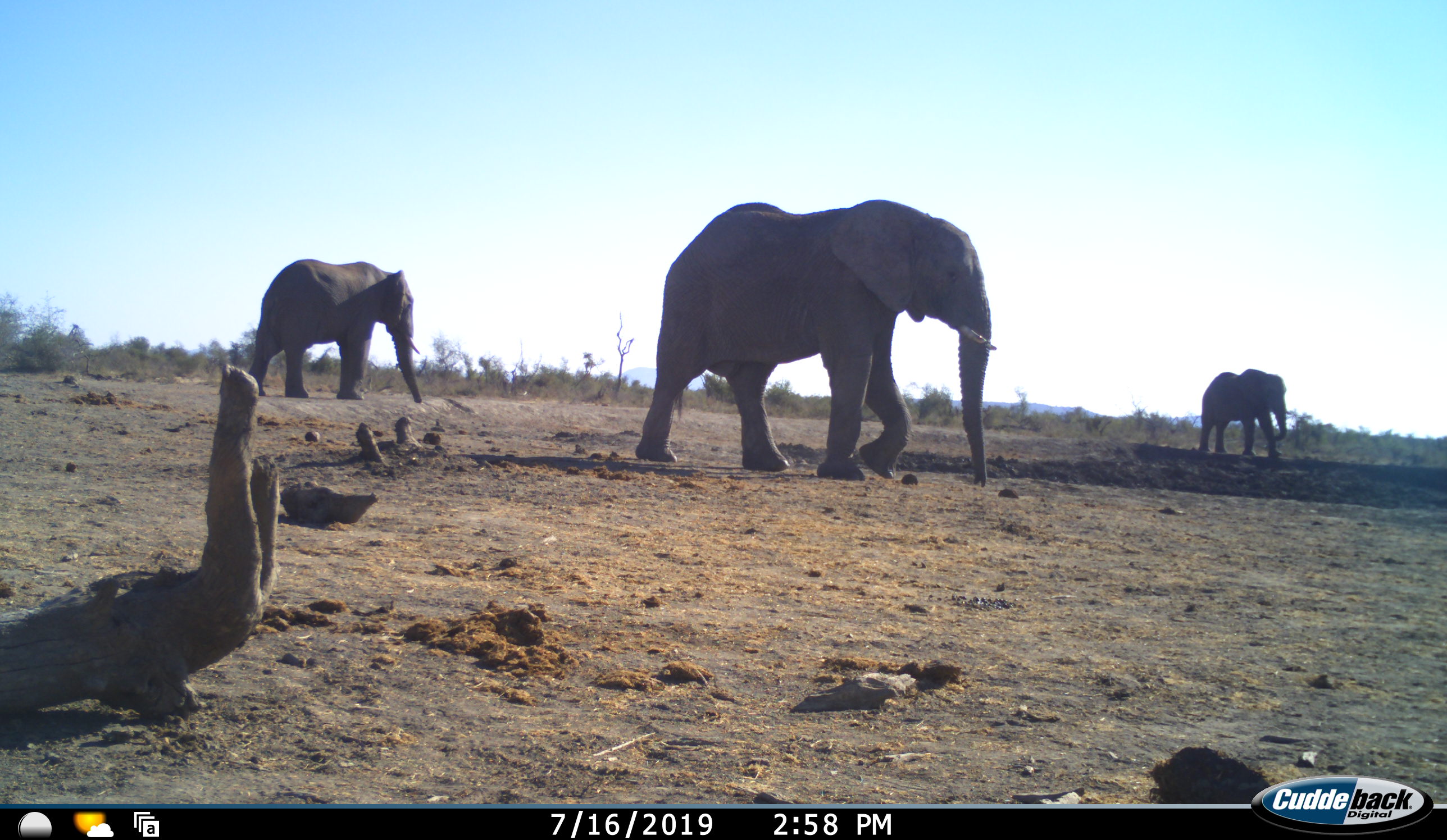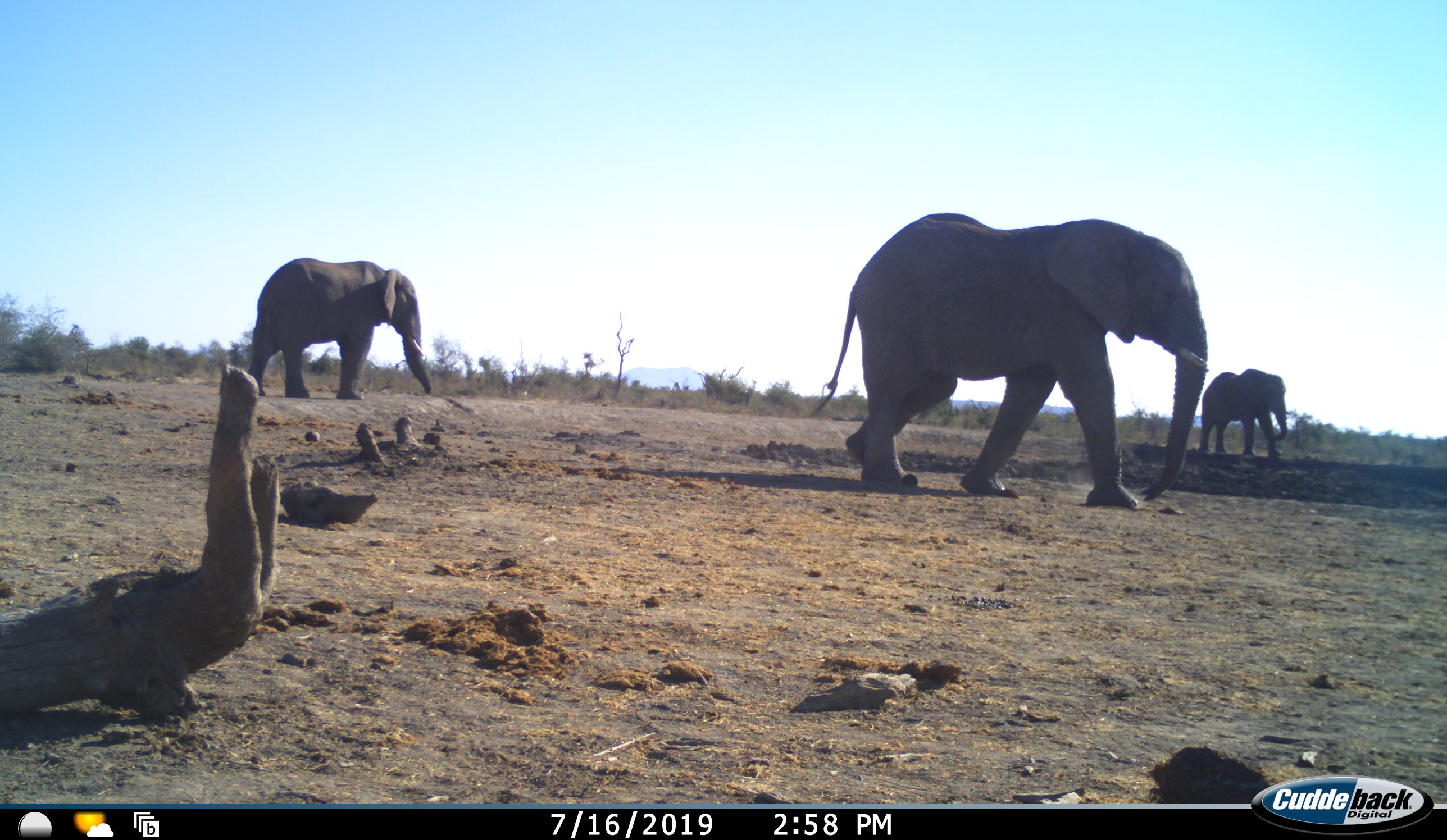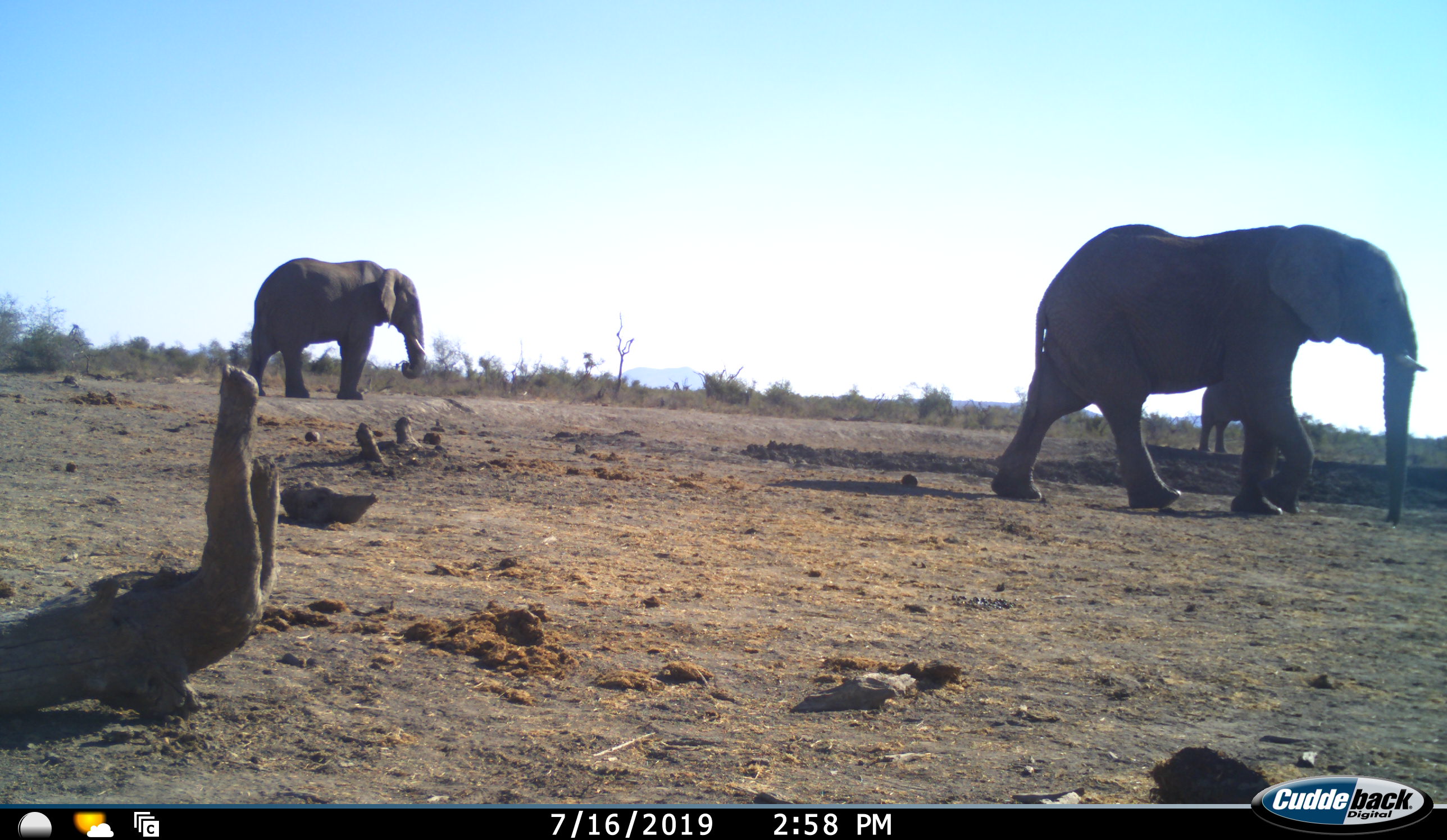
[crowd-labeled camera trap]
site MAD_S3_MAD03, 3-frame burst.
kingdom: Animalia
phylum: Chordata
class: Mammalia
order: Proboscidea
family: Elephantidae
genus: Loxodonta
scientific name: Loxodonta africana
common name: african bush elephant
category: elephant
Elephant (african bush elephant) (Loxodonta africana), count 3. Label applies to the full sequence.